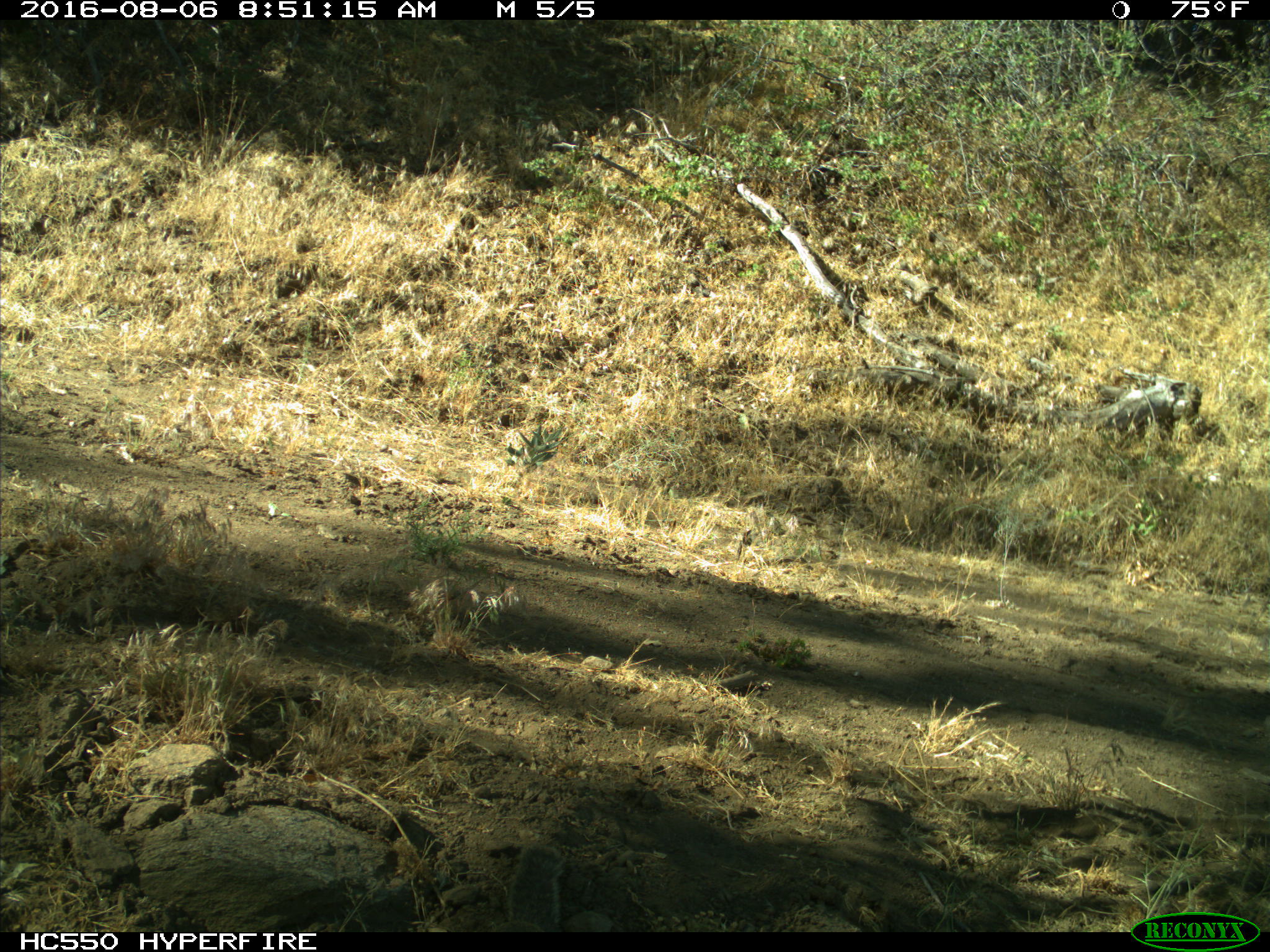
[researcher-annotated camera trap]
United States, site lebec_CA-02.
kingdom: Animalia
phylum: Chordata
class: Mammalia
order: Rodentia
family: Sciuridae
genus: Otospermophilus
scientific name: Otospermophilus beecheyi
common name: california ground squirrel